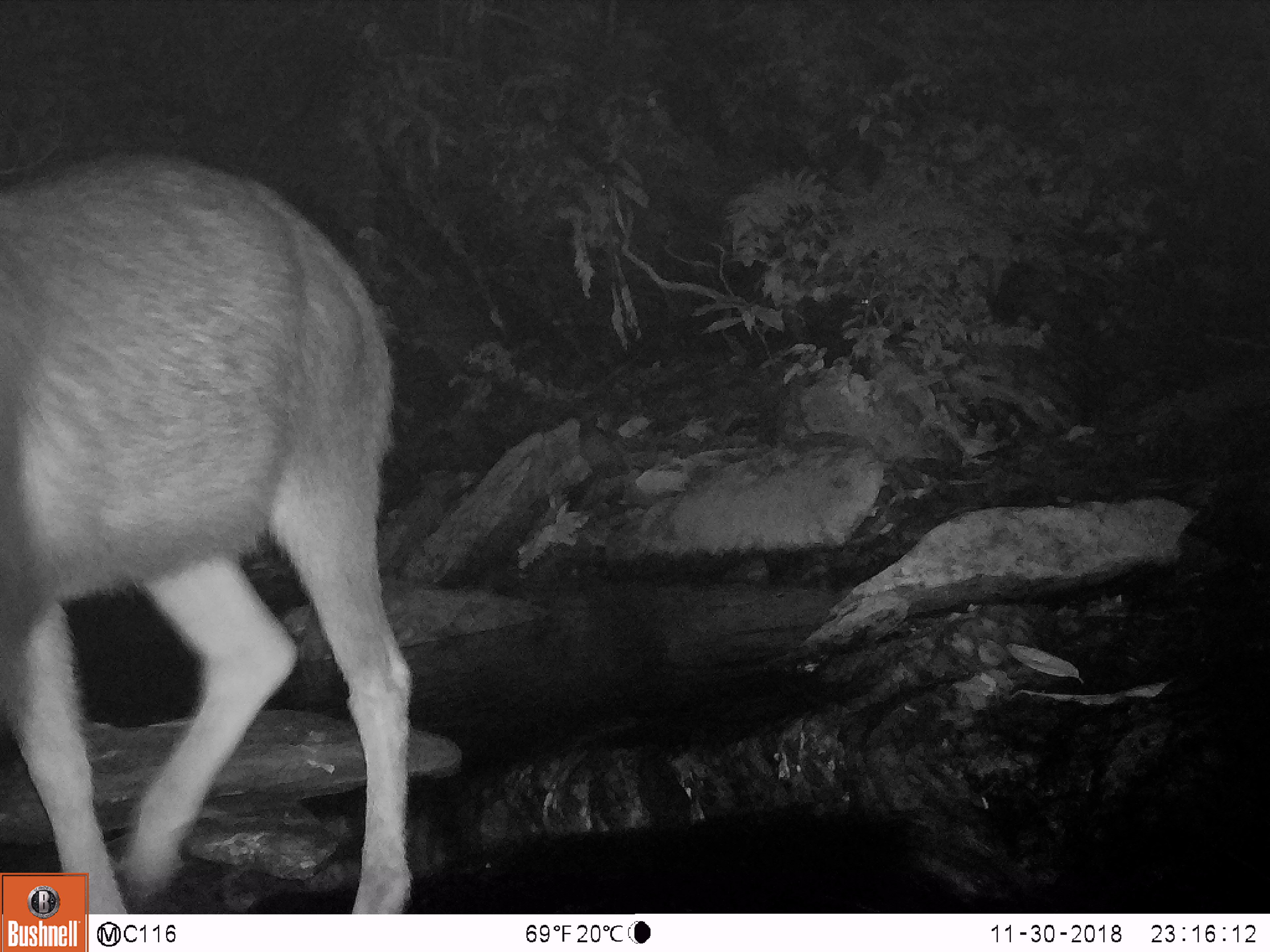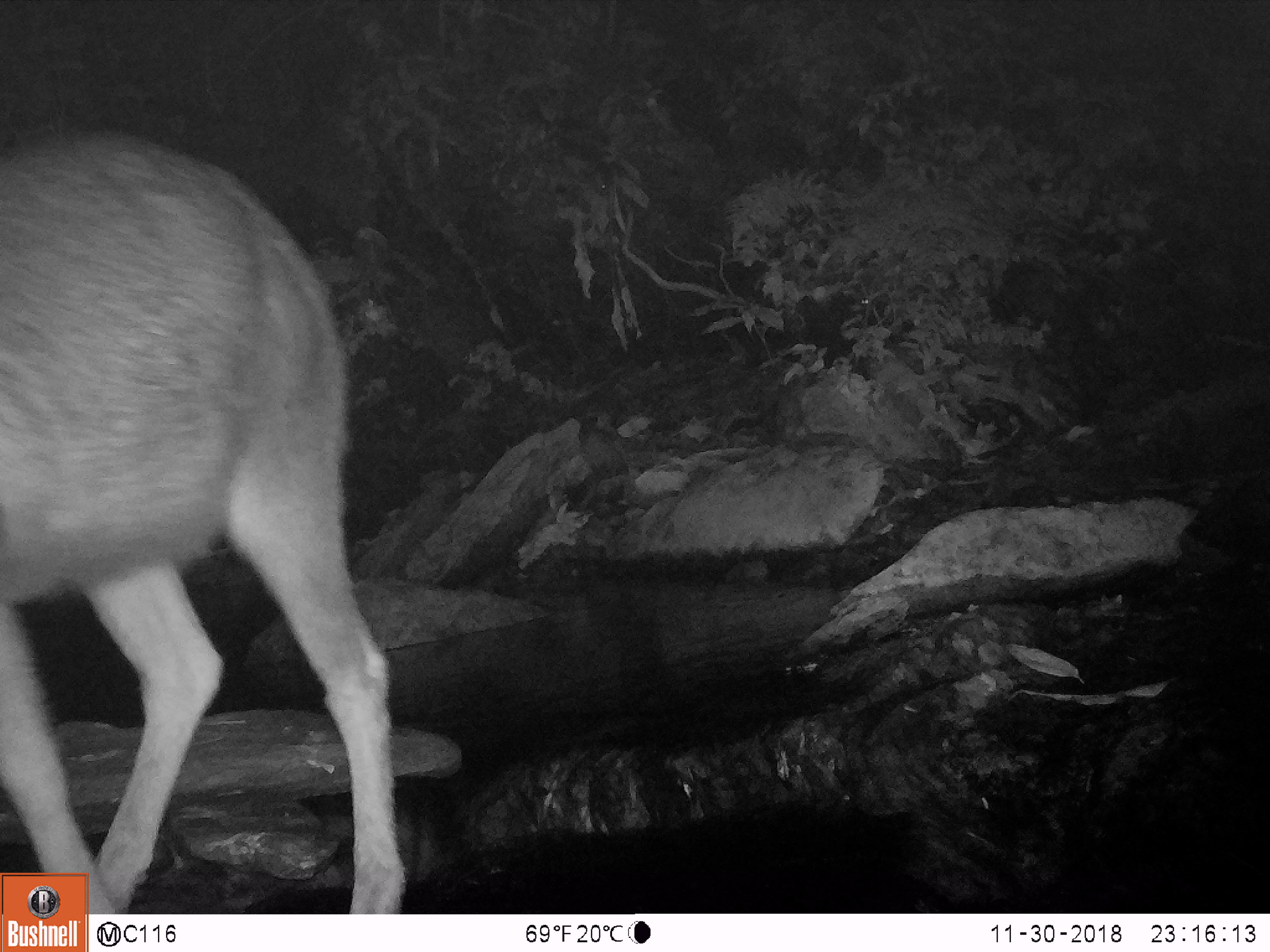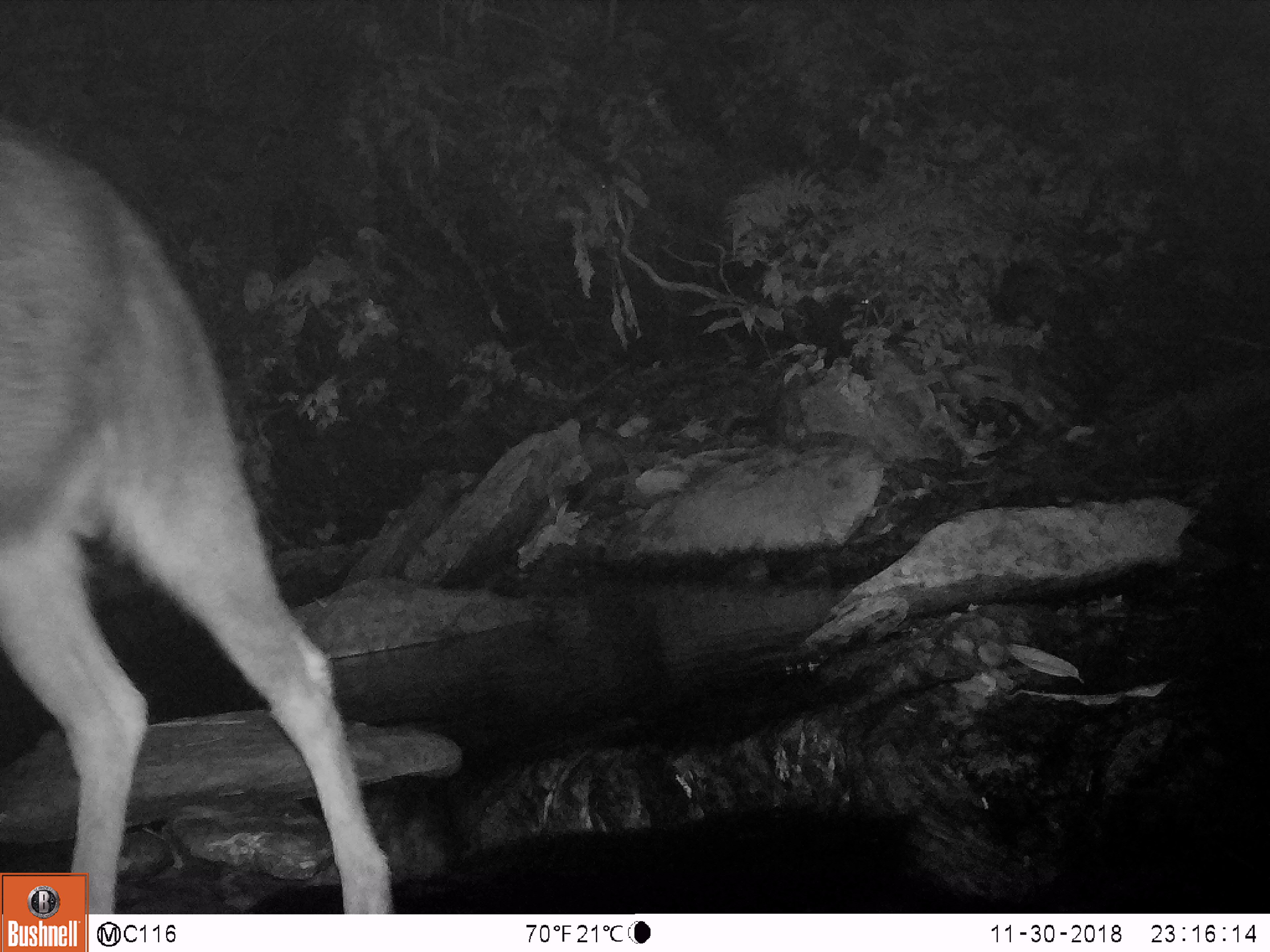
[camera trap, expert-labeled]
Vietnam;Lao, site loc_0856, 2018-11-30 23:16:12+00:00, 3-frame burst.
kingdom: Animalia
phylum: Chordata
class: Mammalia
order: Artiodactyla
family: Bovidae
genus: Capricornis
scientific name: Capricornis sumatraensis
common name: chinese serow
Chinese serow (Capricornis sumatraensis). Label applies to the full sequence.